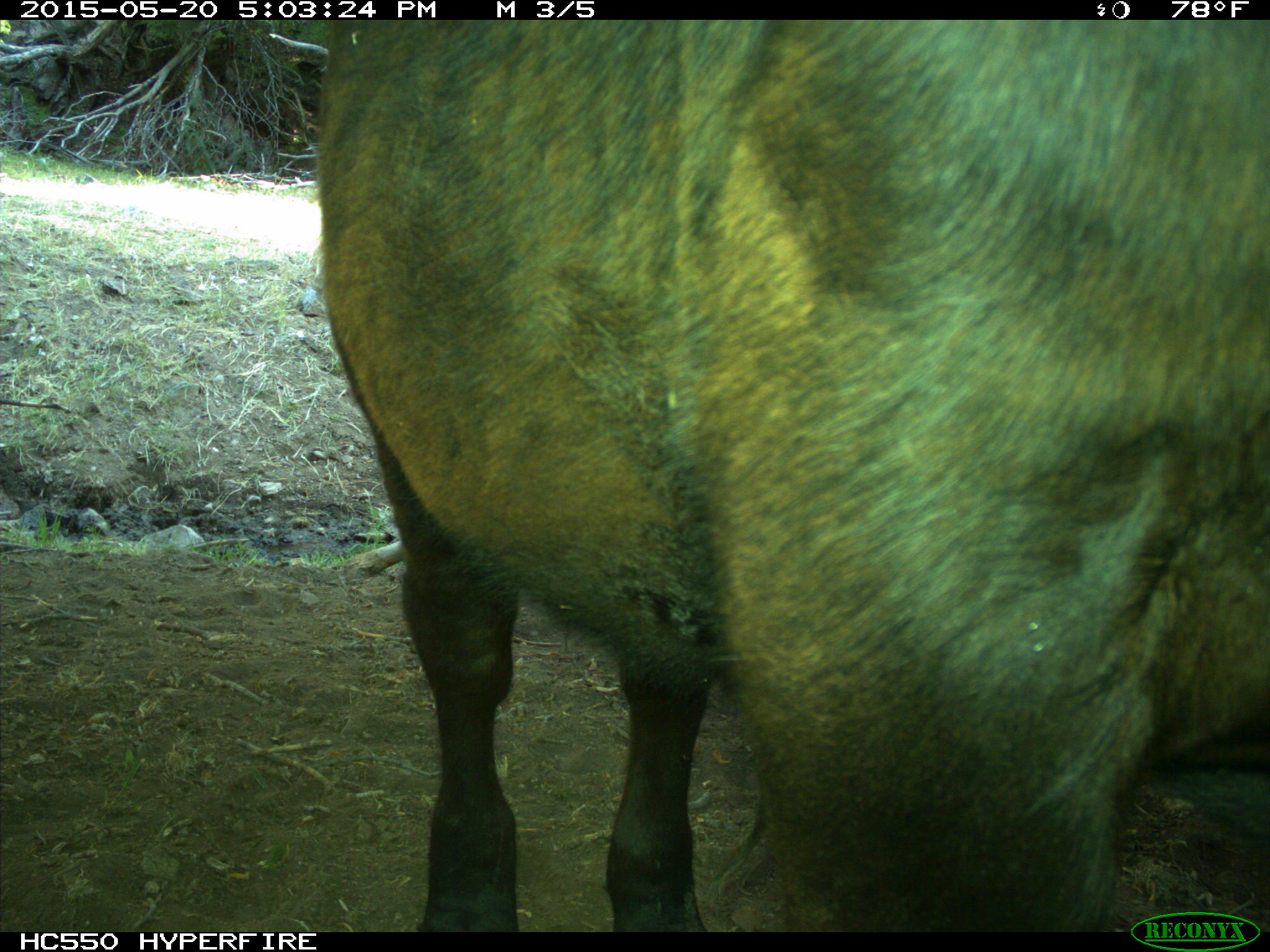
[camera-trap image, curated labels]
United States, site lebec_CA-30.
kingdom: Animalia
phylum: Chordata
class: Mammalia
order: Artiodactyla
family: Bovidae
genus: Bos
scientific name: Bos taurus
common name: domestic cow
Bos taurus (domestic cow).